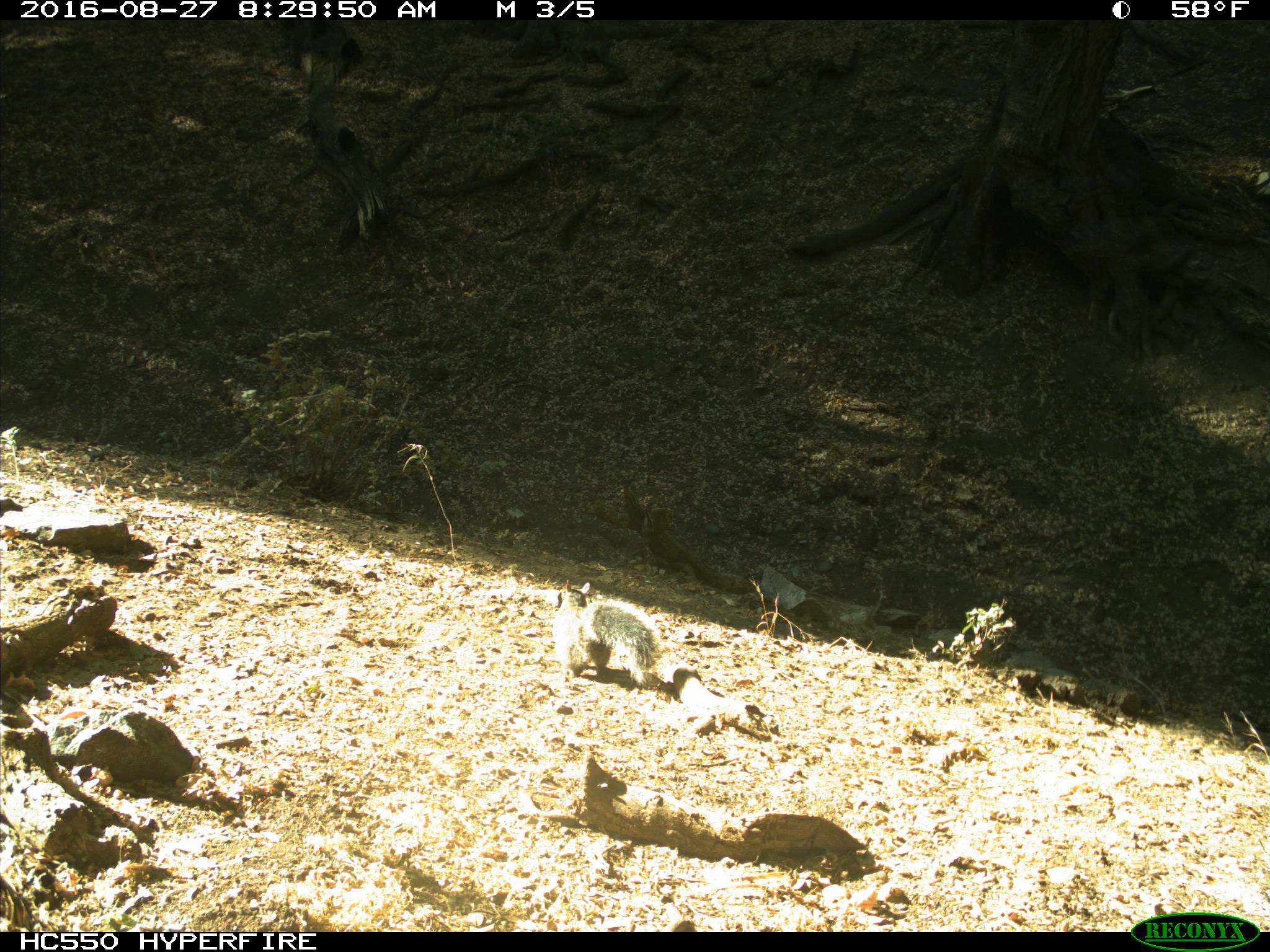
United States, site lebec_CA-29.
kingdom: Animalia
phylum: Chordata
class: Mammalia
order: Rodentia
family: Sciuridae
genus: Sciurus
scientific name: Sciurus carolinensis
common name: eastern gray squirrel